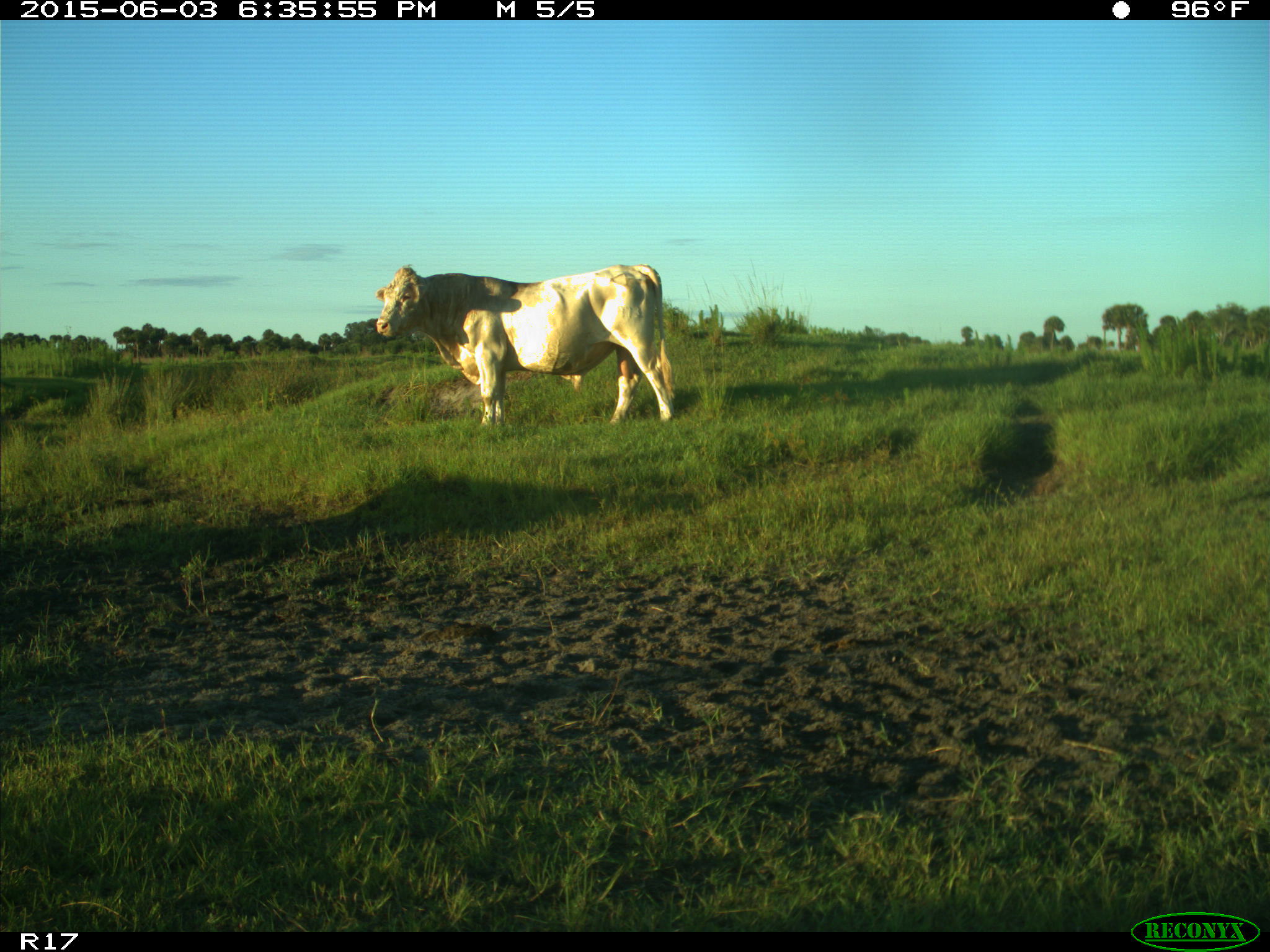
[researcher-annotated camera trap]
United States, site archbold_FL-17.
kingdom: Animalia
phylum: Chordata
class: Mammalia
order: Artiodactyla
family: Bovidae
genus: Bos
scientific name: Bos taurus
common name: domestic cow